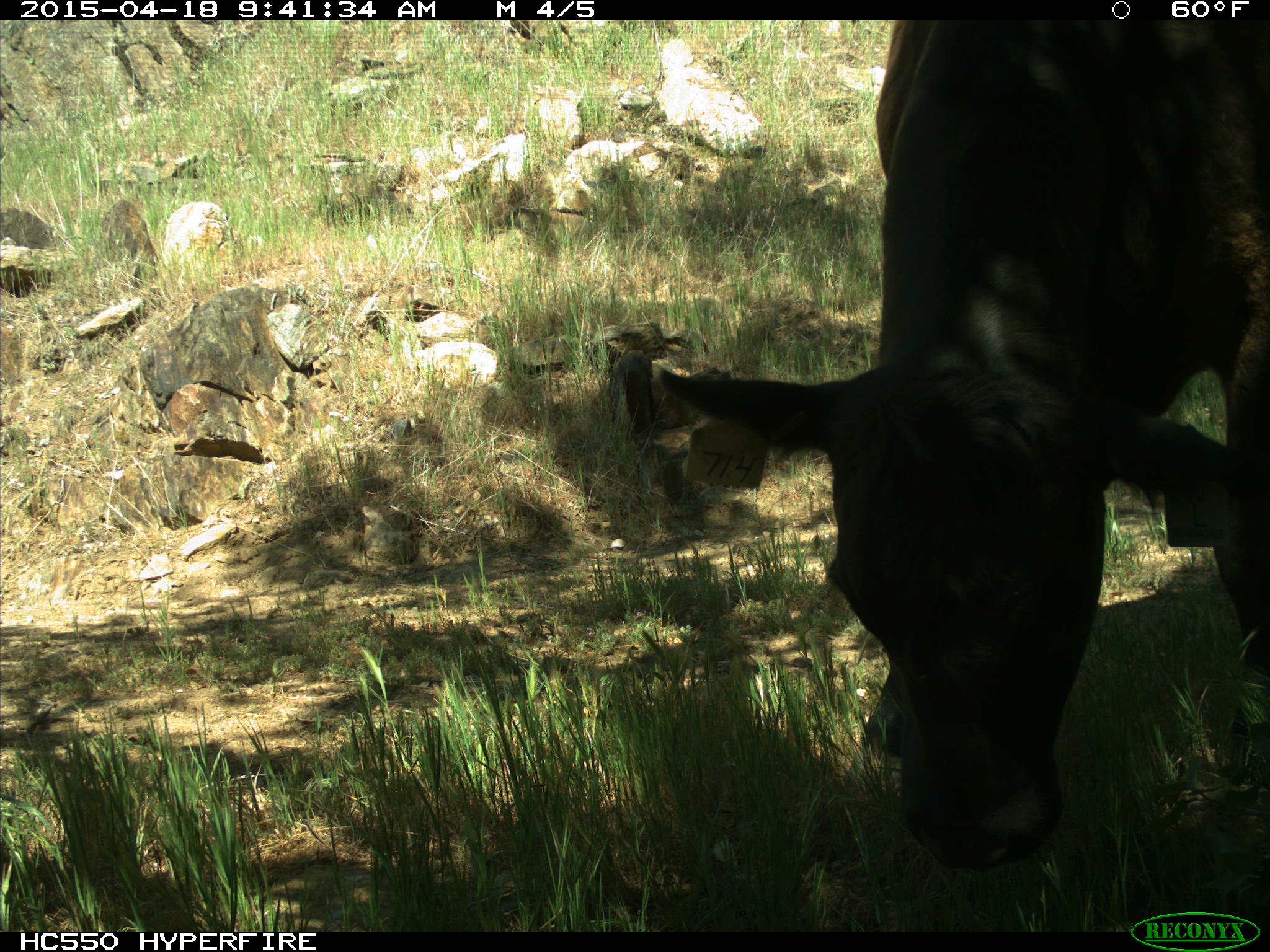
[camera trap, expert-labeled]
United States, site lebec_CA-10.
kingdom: Animalia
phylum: Chordata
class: Mammalia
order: Artiodactyla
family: Bovidae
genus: Bos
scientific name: Bos taurus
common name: domestic cow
Bos taurus (domestic cow).